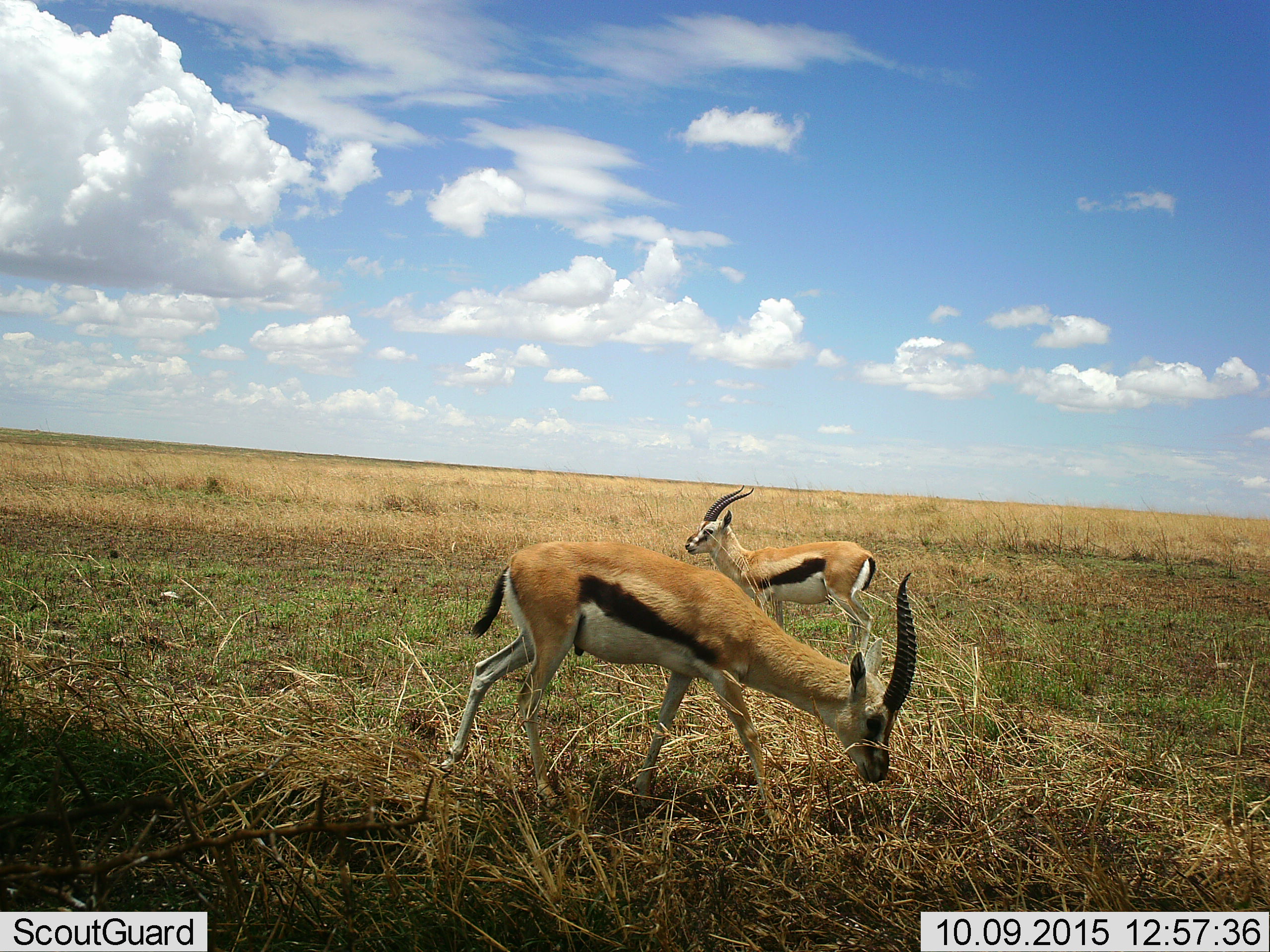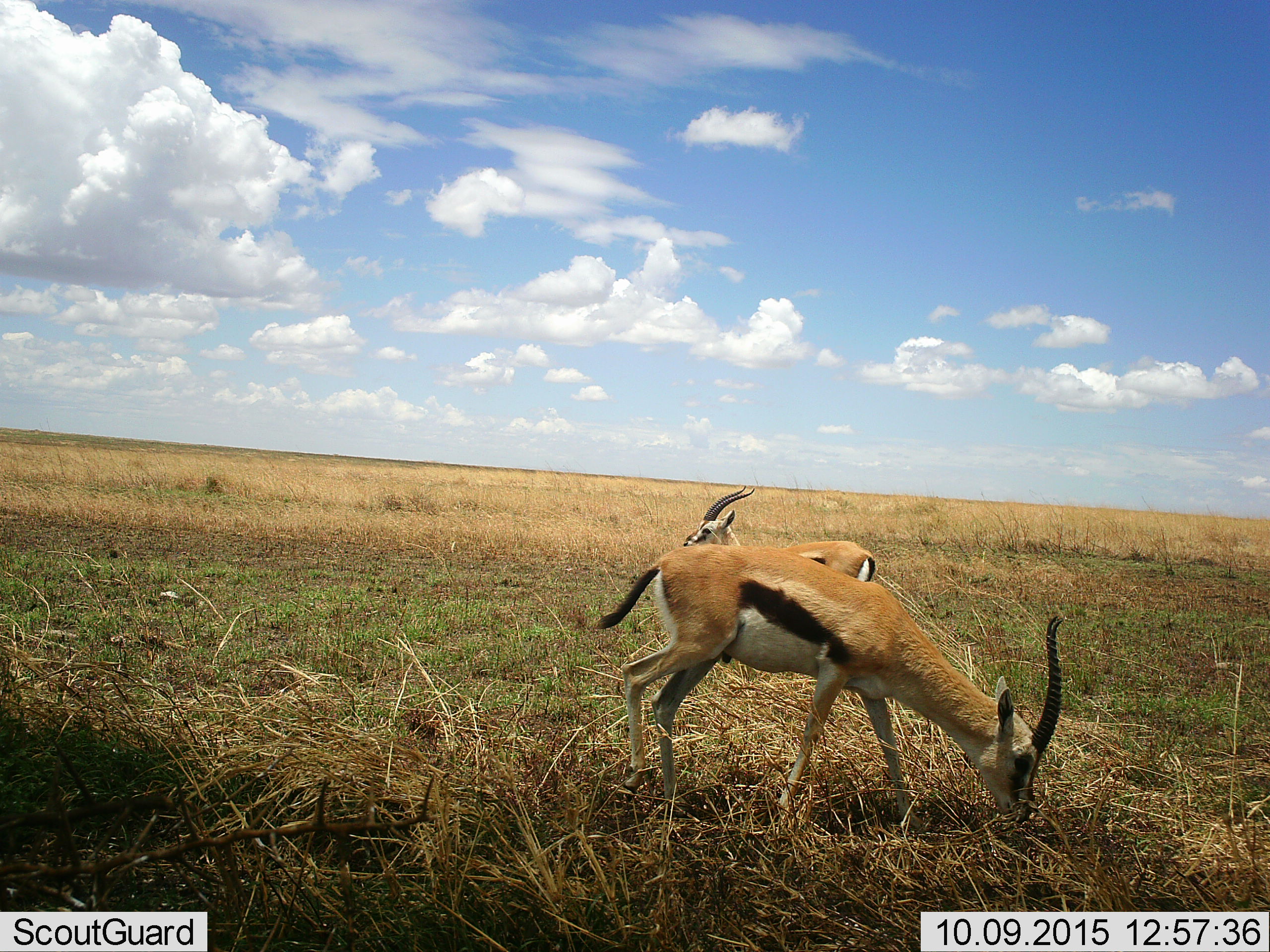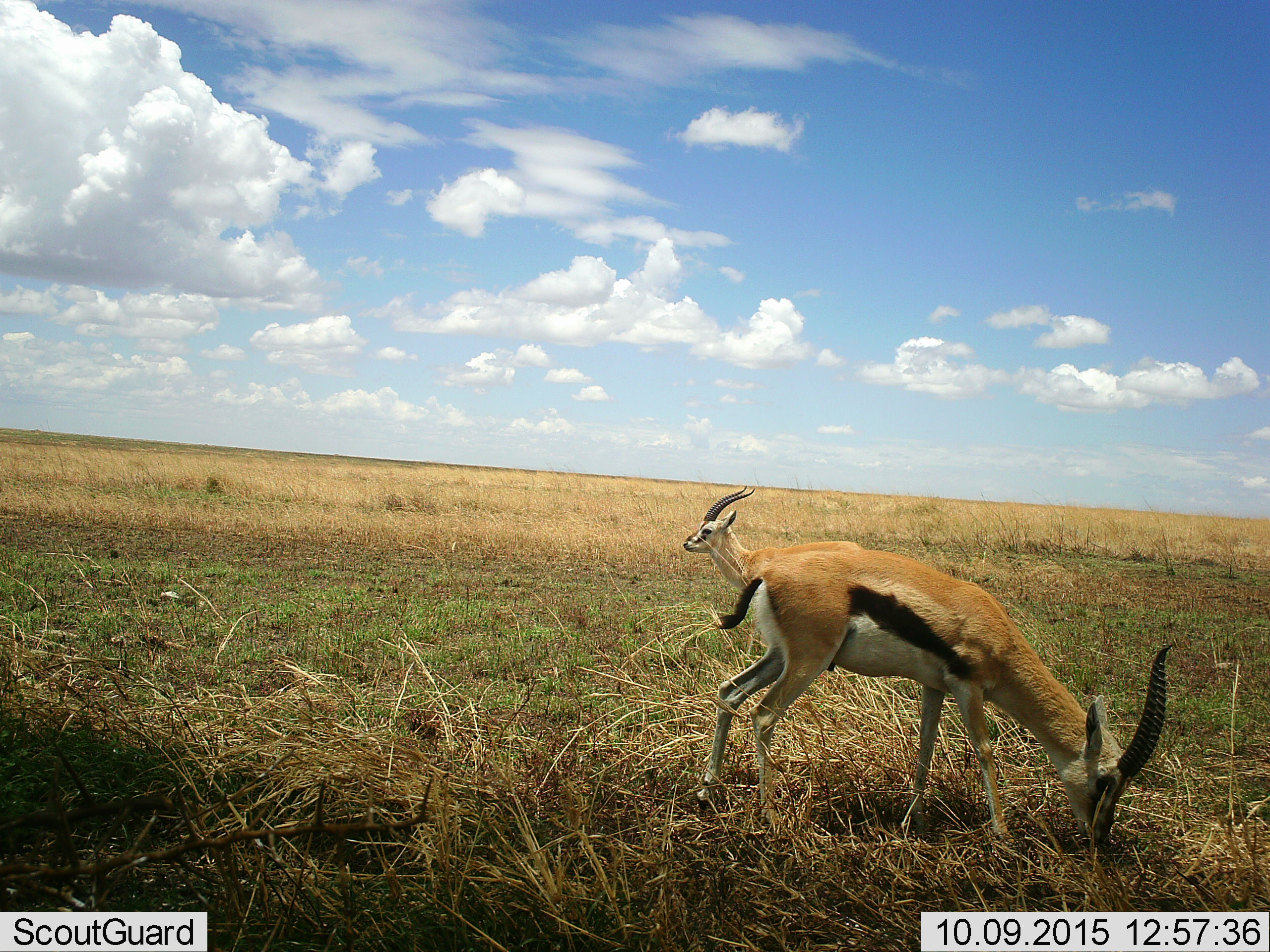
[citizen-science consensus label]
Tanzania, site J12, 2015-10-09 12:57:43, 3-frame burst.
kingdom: Animalia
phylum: Chordata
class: Mammalia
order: Artiodactyla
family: Bovidae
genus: Eudorcas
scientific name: Eudorcas thomsonii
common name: thomson's gazelle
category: gazellethomsons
Gazellethomsons (thomson's gazelle) (Eudorcas thomsonii), count 2. Behavior (volunteer vote fractions): standing 89%, resting 0%, moving 22%, interacting 0%. Young present (vote fraction): 0%. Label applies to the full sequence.